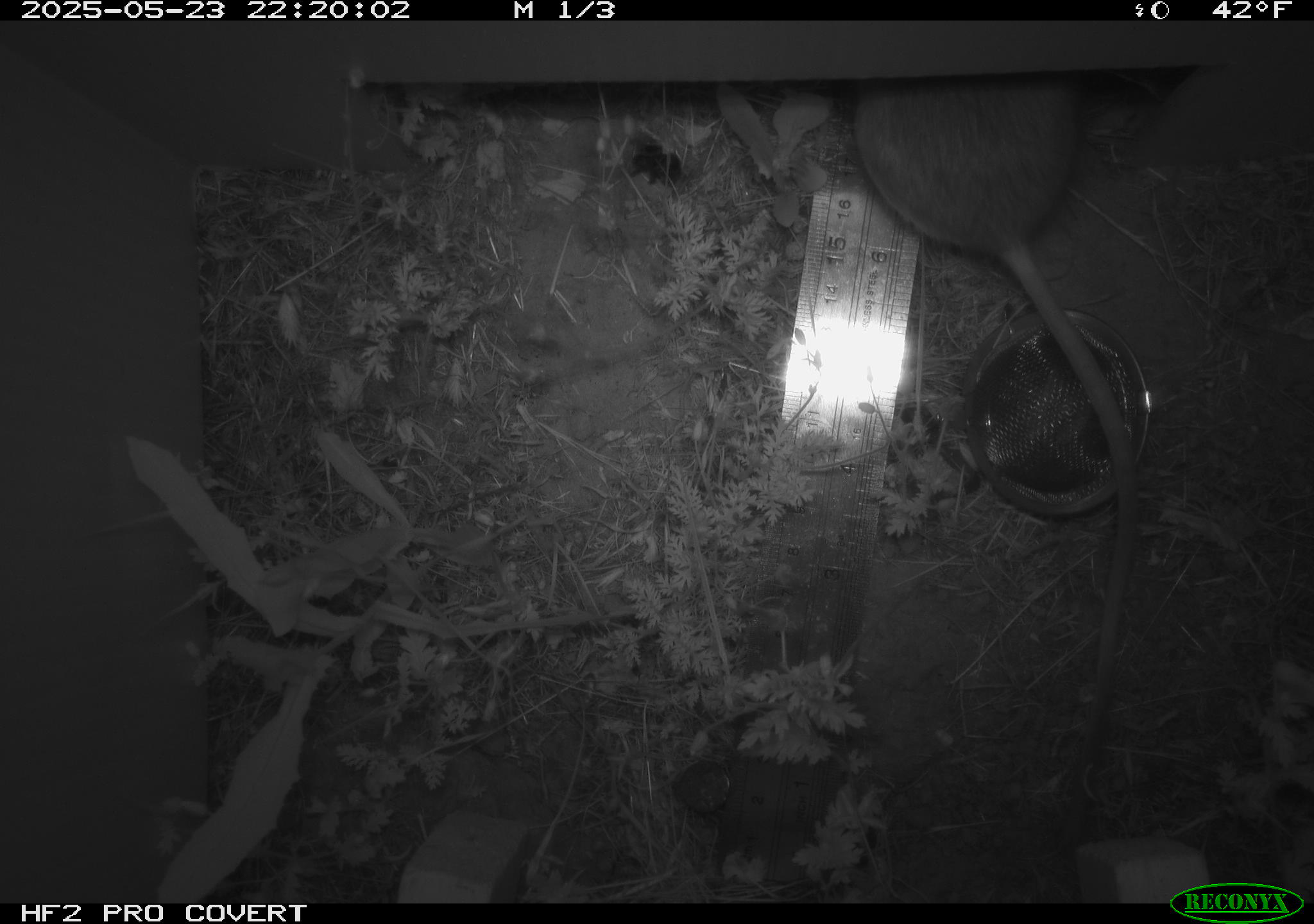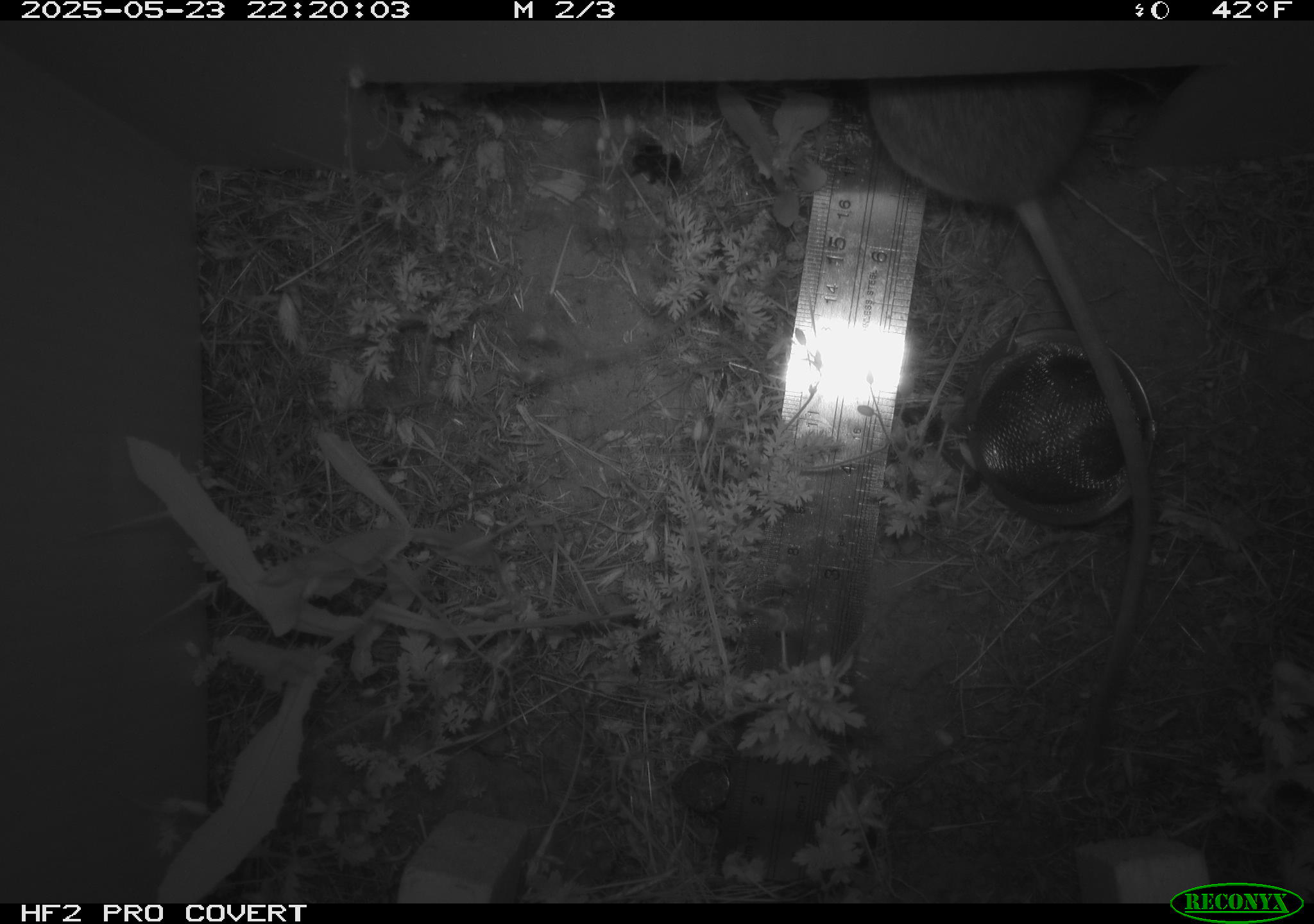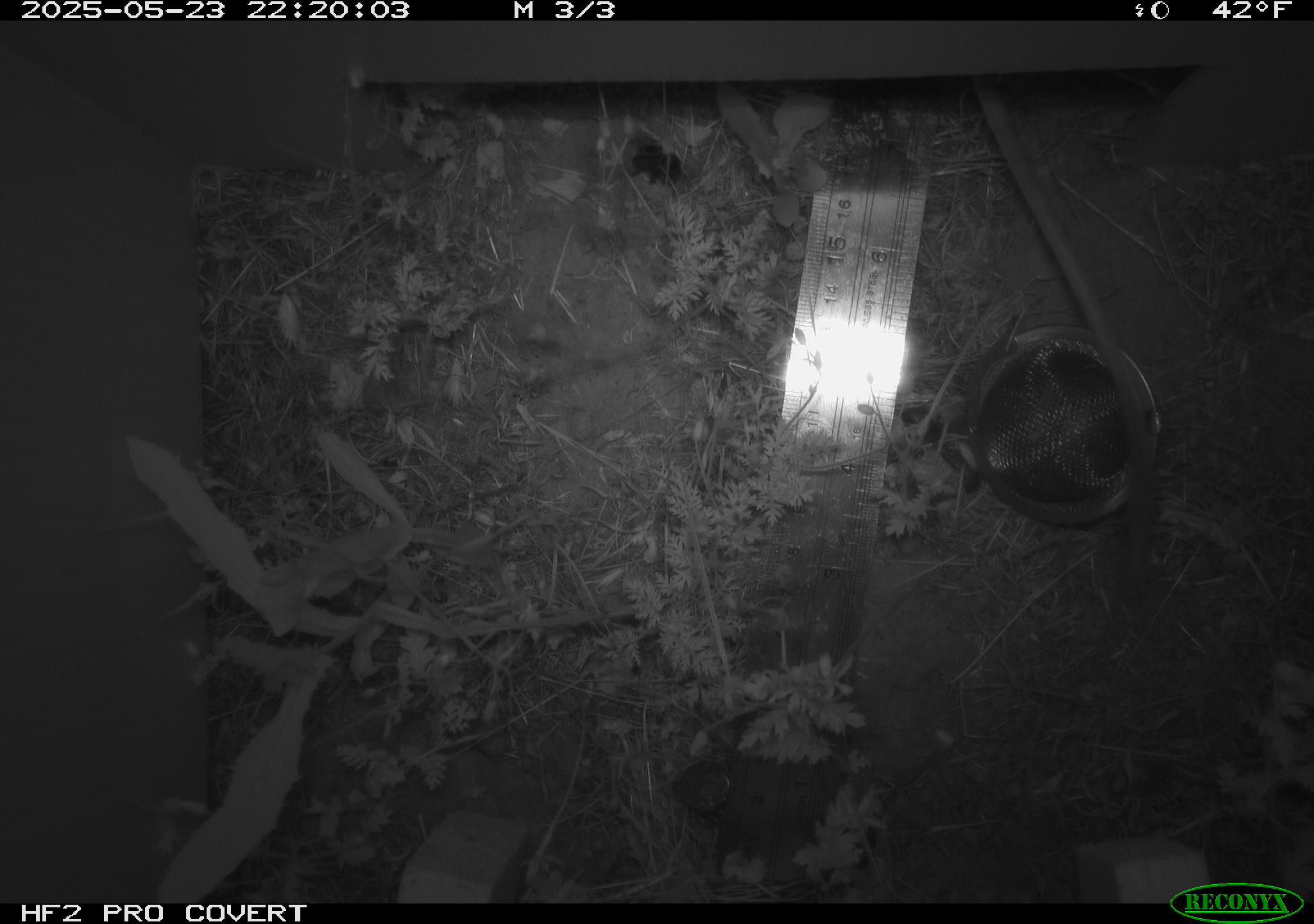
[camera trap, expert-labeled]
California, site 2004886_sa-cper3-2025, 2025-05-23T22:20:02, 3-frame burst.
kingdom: Animalia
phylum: Chordata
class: Mammalia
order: Rodentia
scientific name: Rodentia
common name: rodent